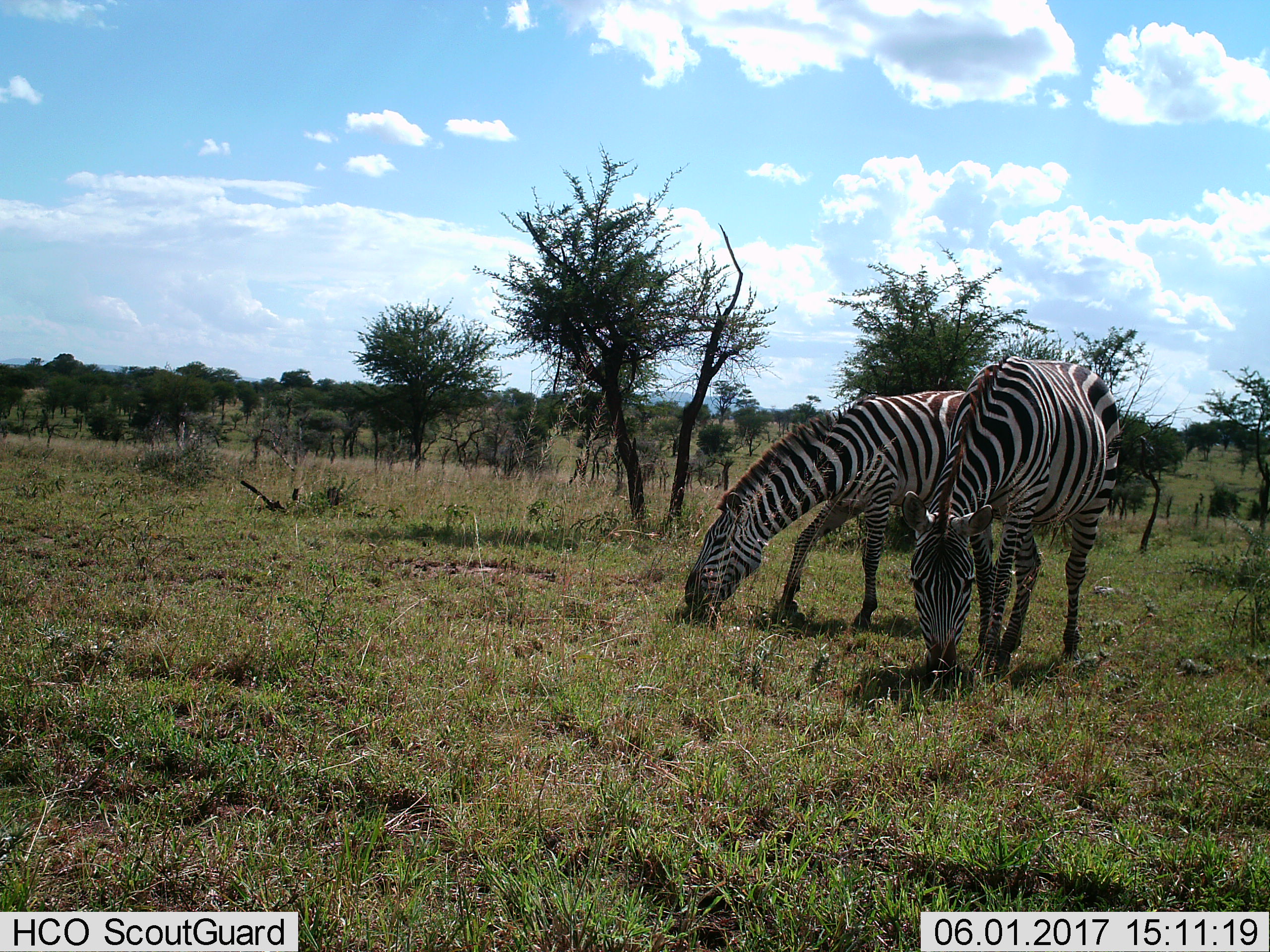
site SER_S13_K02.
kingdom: Animalia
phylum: Chordata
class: Mammalia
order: Perissodactyla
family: Equidae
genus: Equus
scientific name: Equus quagga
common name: plains zebra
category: zebraplains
Zebraplains (plains zebra) (Equus quagga), count 2. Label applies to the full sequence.